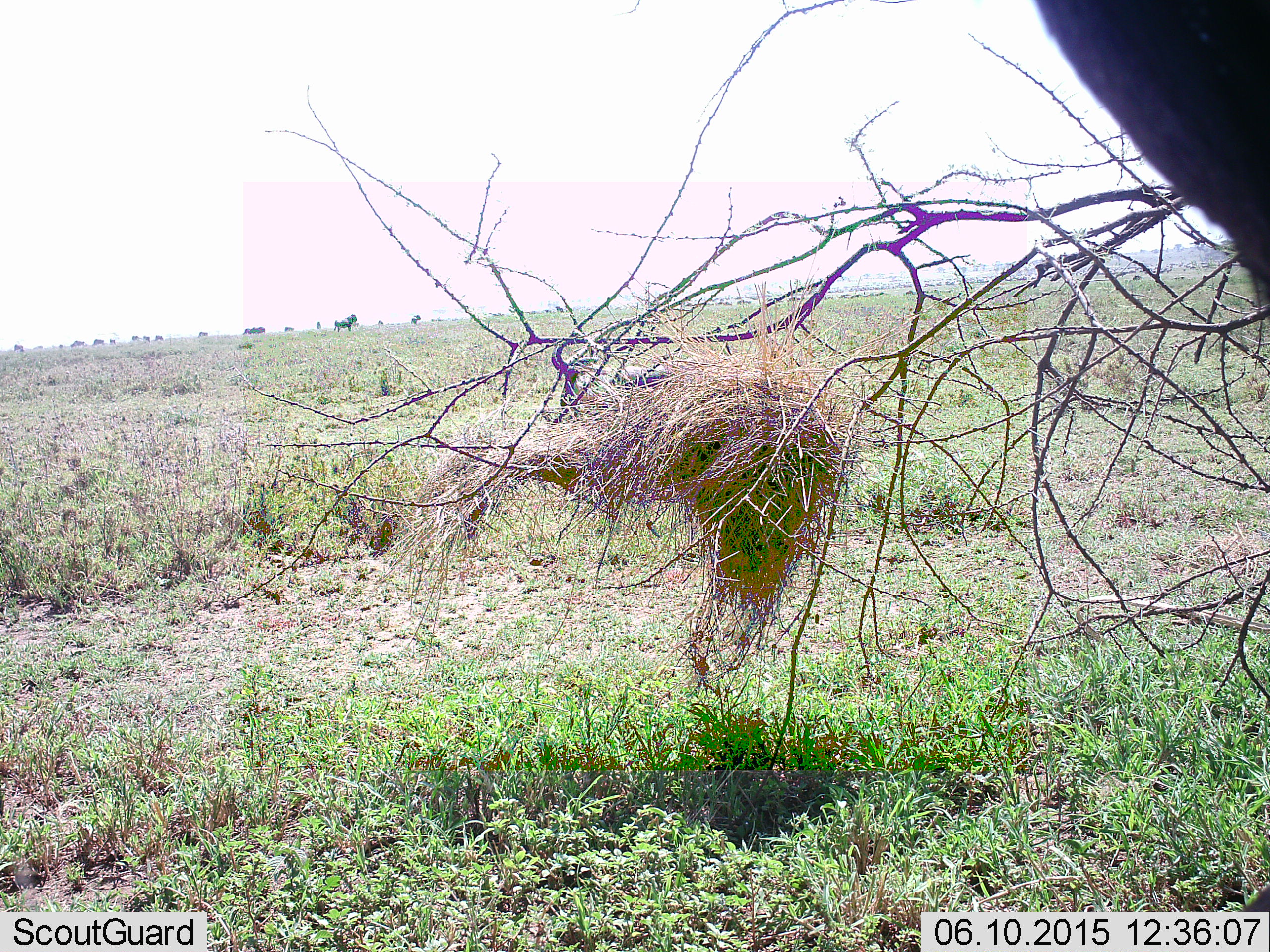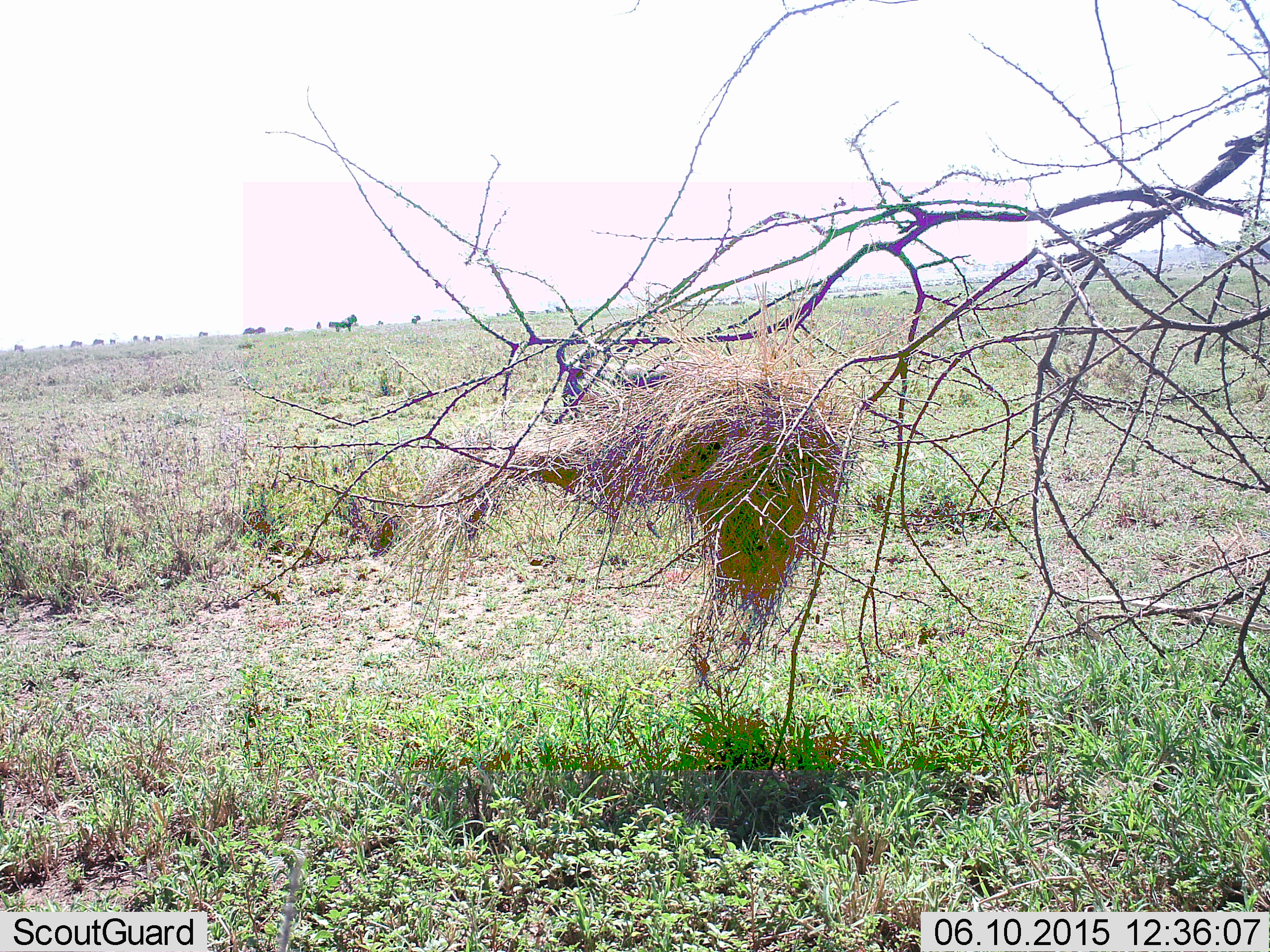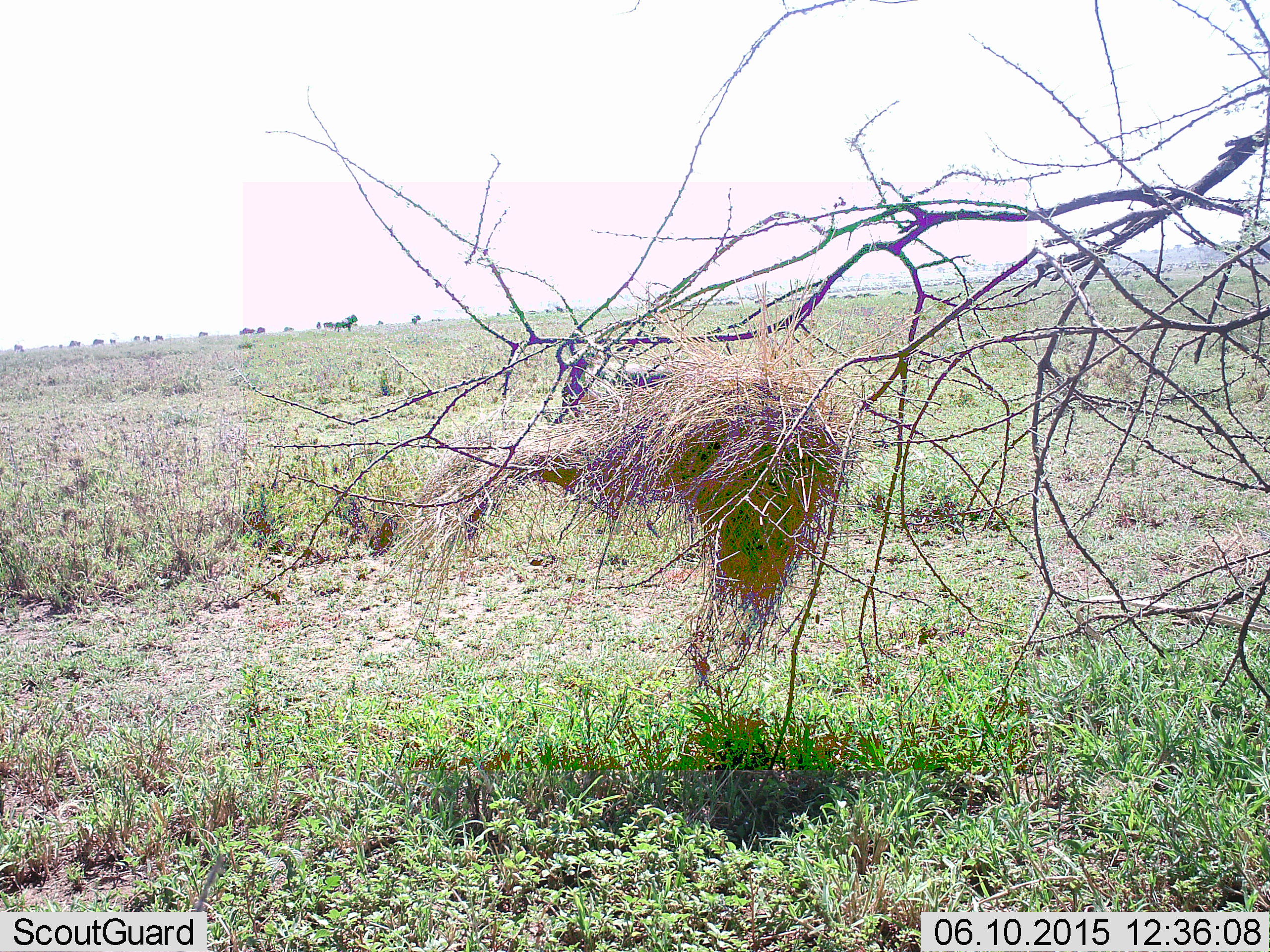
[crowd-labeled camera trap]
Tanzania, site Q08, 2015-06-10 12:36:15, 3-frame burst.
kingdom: Animalia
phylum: Chordata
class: Mammalia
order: Artiodactyla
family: Bovidae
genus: Connochaetes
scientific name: Connochaetes taurinus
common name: blue wildebeest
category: wildebeest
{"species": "wildebeest (blue wildebeest) (Connochaetes taurinus)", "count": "6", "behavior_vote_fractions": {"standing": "60%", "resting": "80%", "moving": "50%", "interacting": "0%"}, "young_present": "0%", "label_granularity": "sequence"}